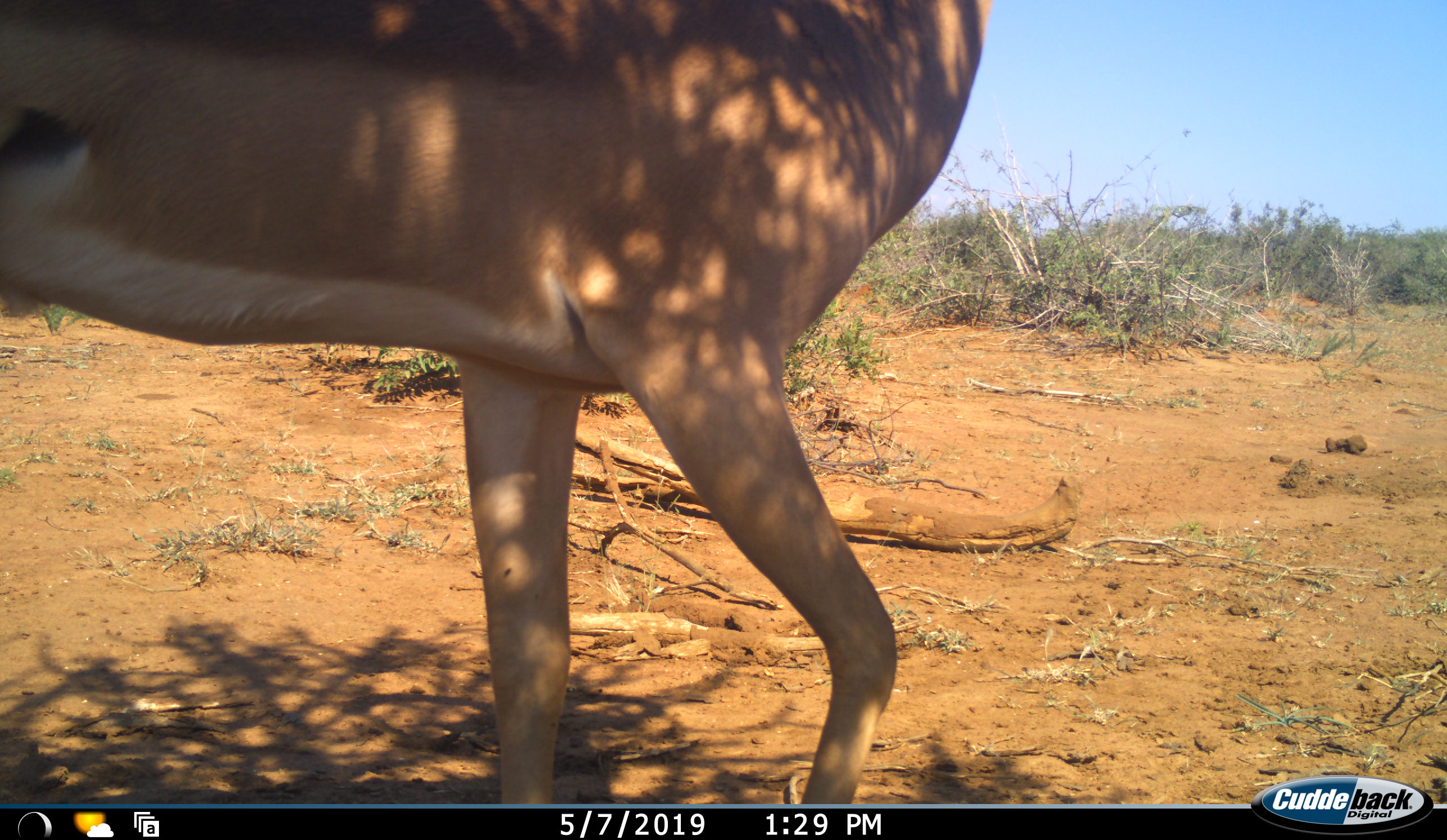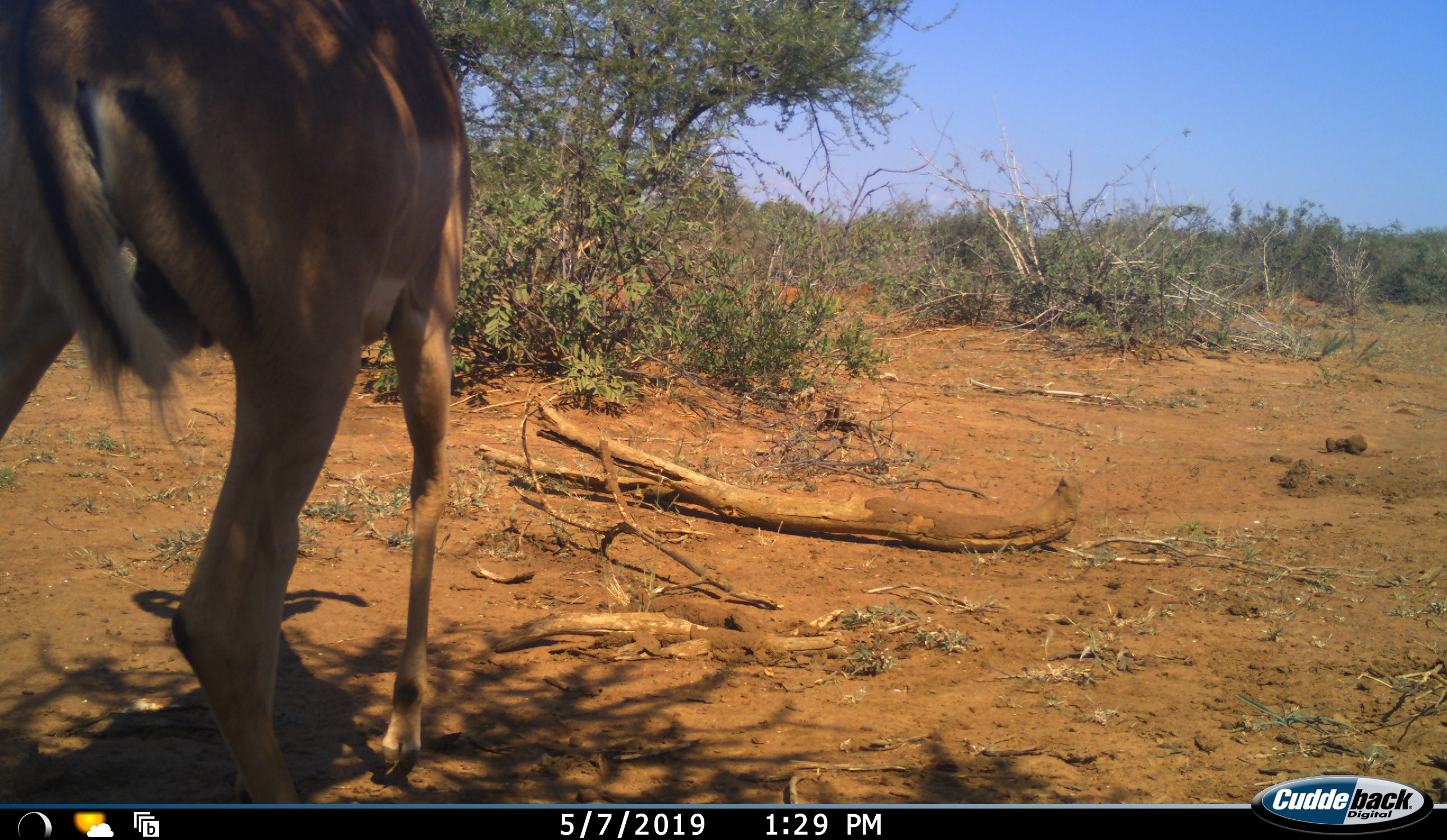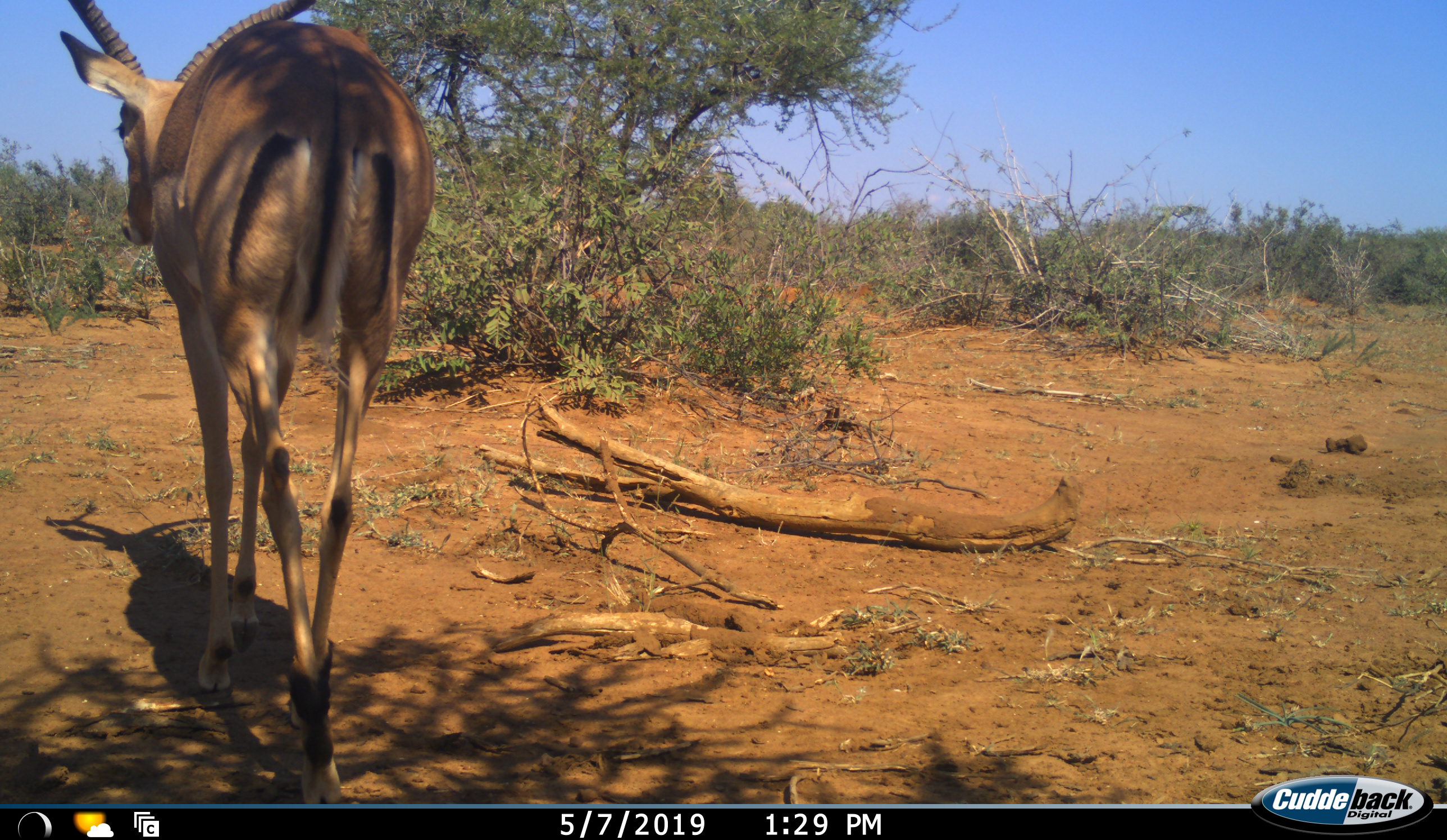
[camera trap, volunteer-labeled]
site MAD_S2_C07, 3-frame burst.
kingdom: Animalia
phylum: Chordata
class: Mammalia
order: Artiodactyla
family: Bovidae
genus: Aepyceros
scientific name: Aepyceros melampus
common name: impala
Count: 1.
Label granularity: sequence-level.